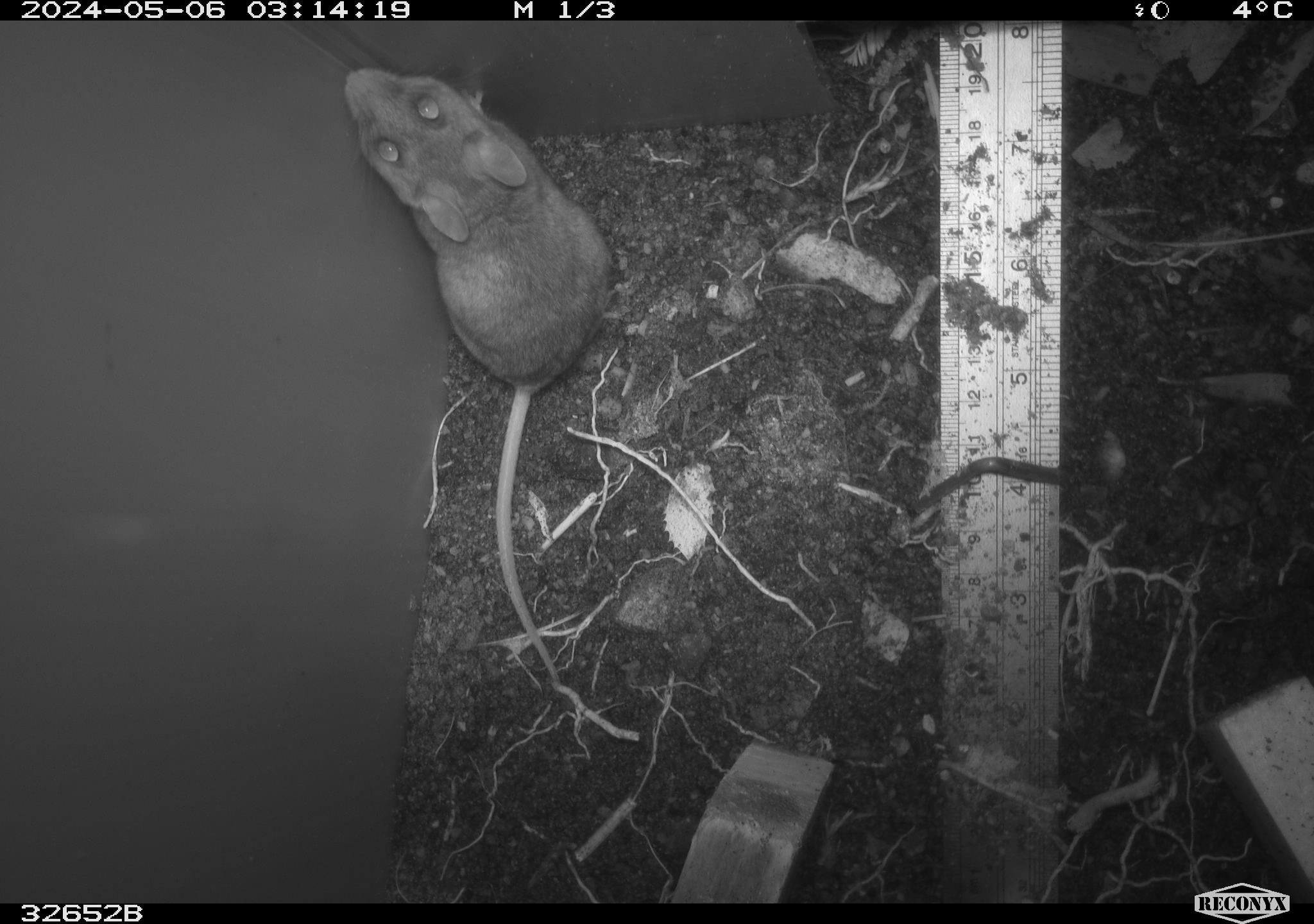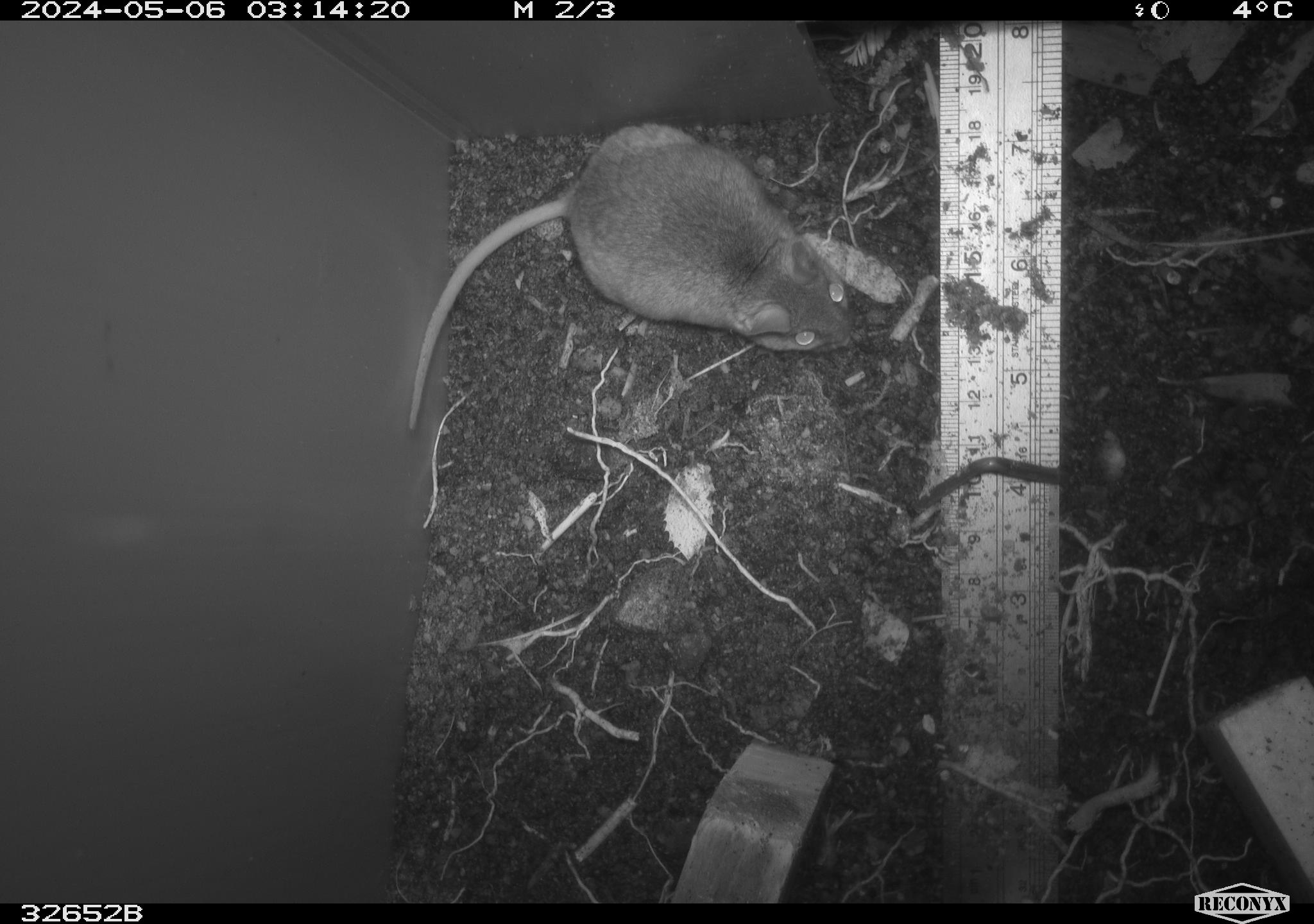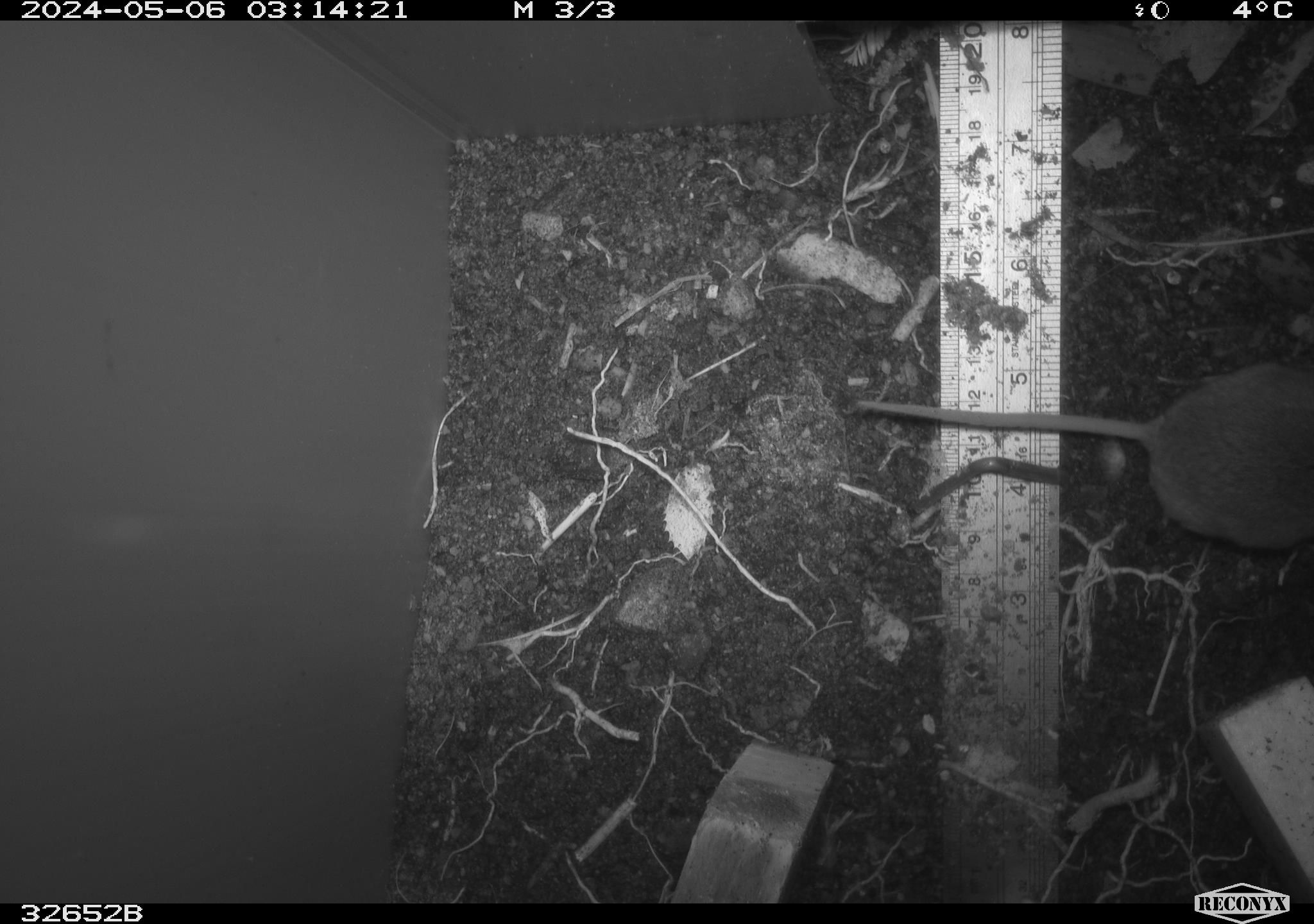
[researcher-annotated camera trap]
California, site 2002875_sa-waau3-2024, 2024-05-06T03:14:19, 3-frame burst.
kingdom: Animalia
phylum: Chordata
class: Mammalia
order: Rodentia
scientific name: Rodentia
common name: mouse species